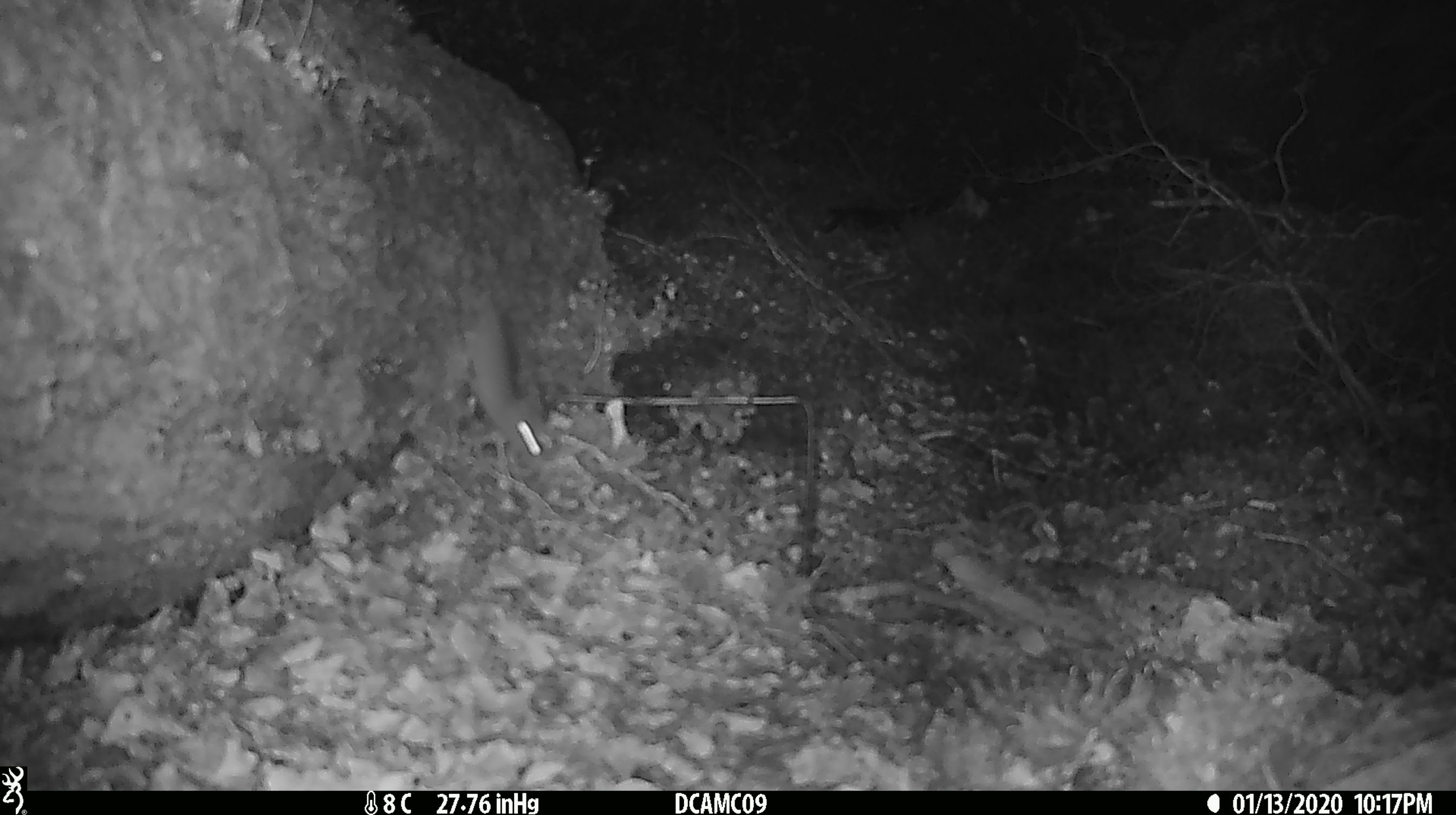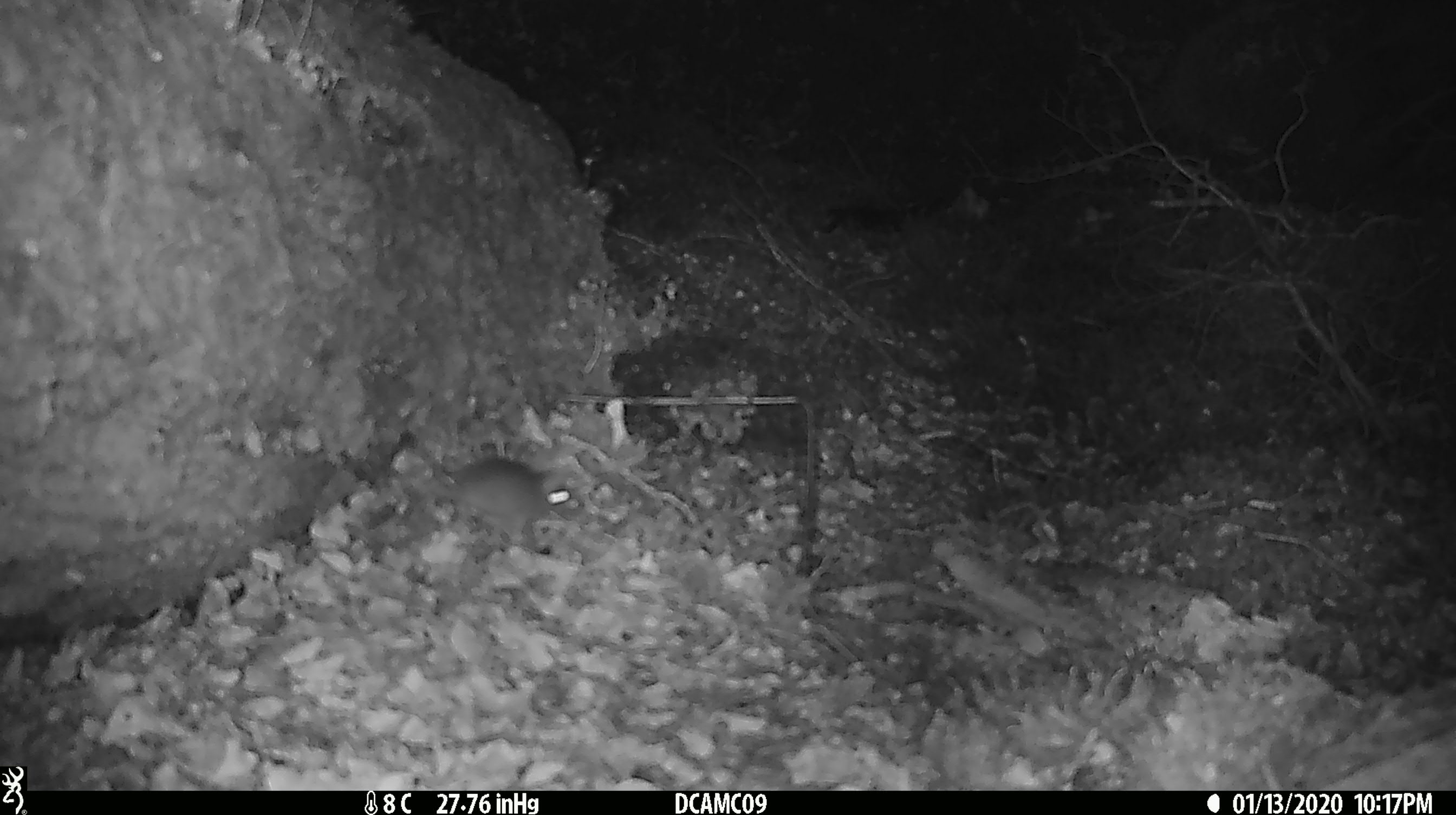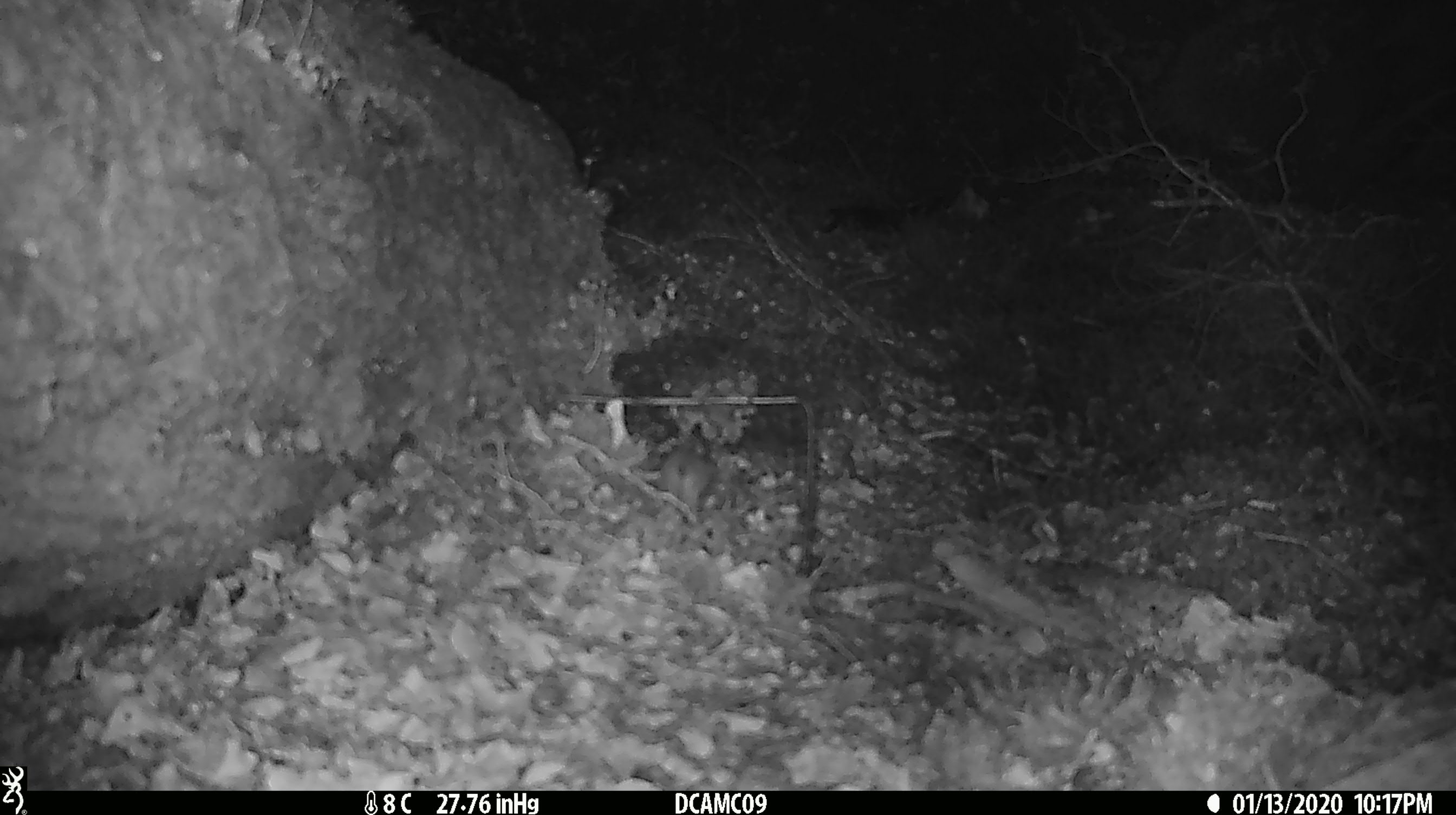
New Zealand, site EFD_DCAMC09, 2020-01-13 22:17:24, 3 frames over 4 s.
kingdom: Animalia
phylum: Chordata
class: Mammalia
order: Rodentia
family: Muridae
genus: Mus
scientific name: Mus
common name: mouse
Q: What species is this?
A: Mouse (Mus).